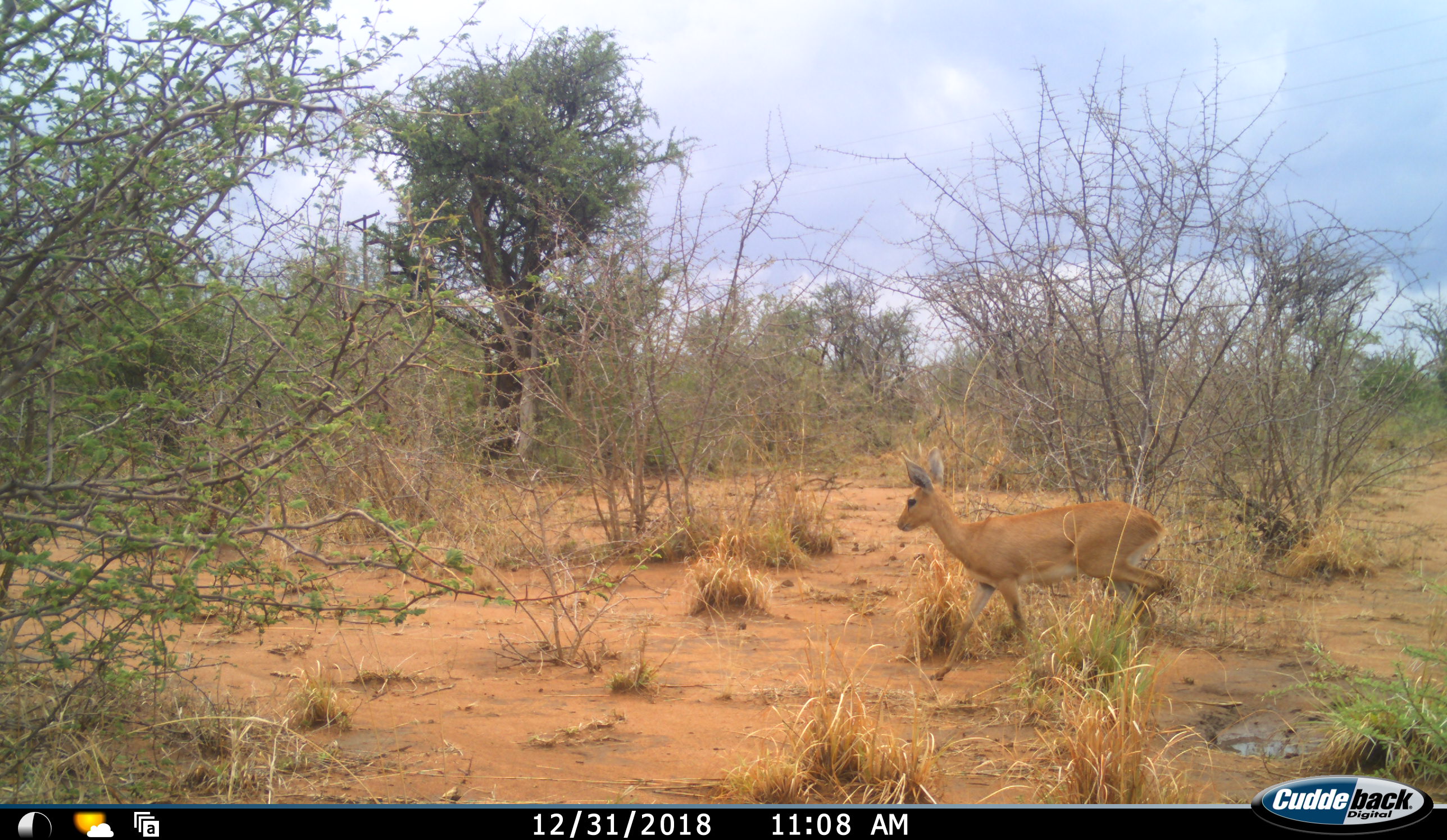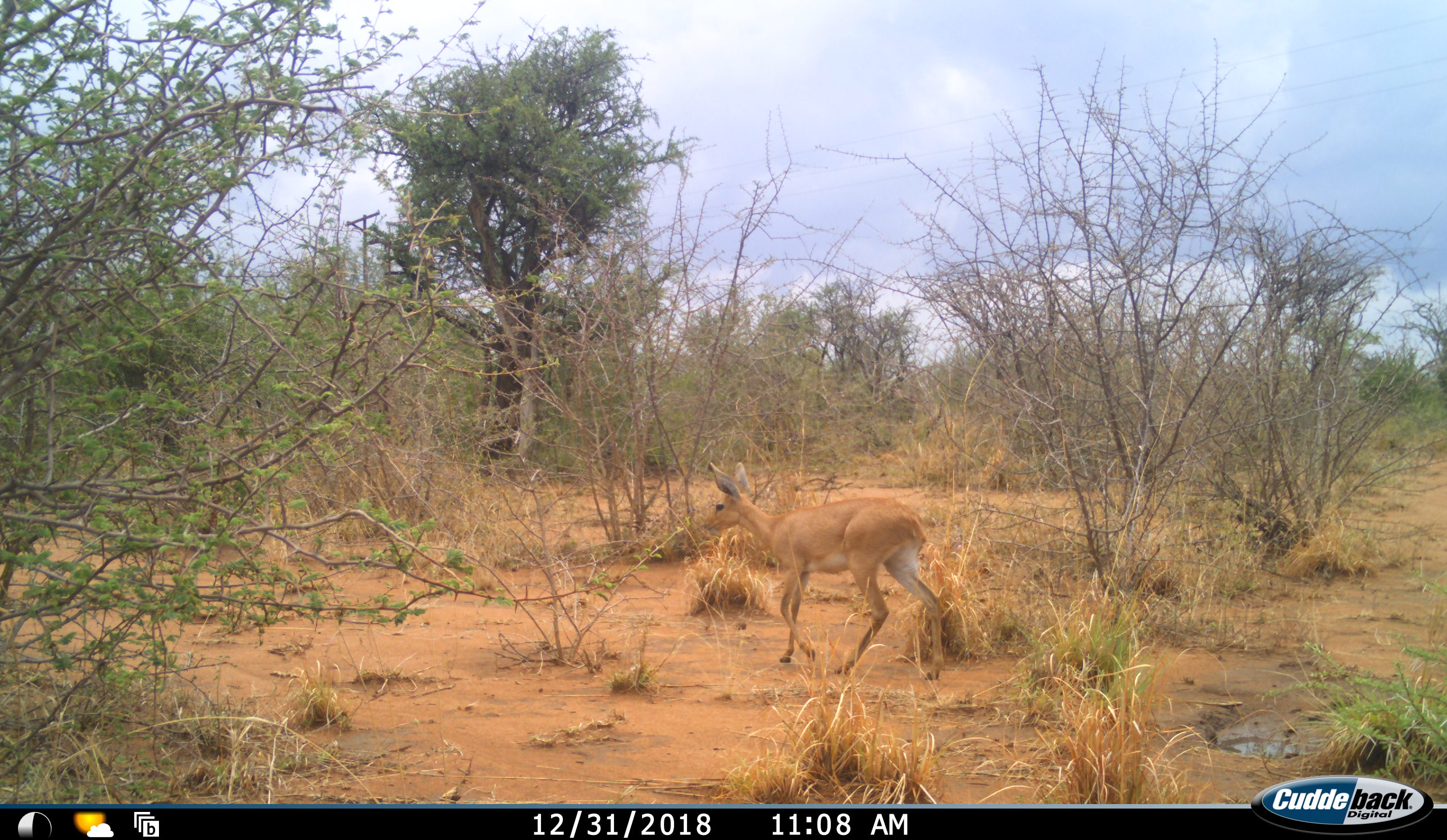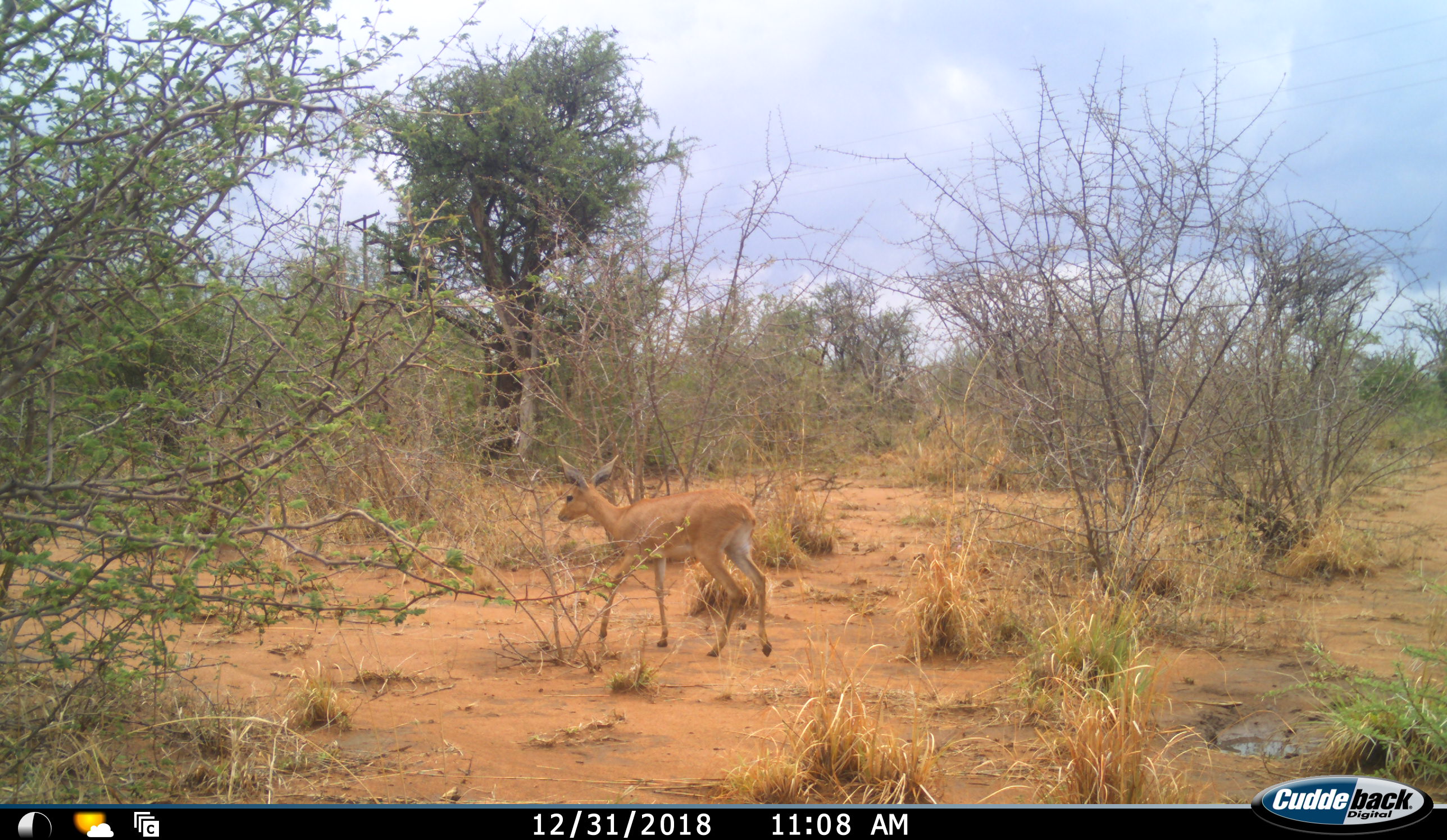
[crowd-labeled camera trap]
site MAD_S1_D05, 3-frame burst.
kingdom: Animalia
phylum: Chordata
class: Mammalia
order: Artiodactyla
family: Bovidae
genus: Raphicerus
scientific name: Raphicerus campestris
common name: steenbok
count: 1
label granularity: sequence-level